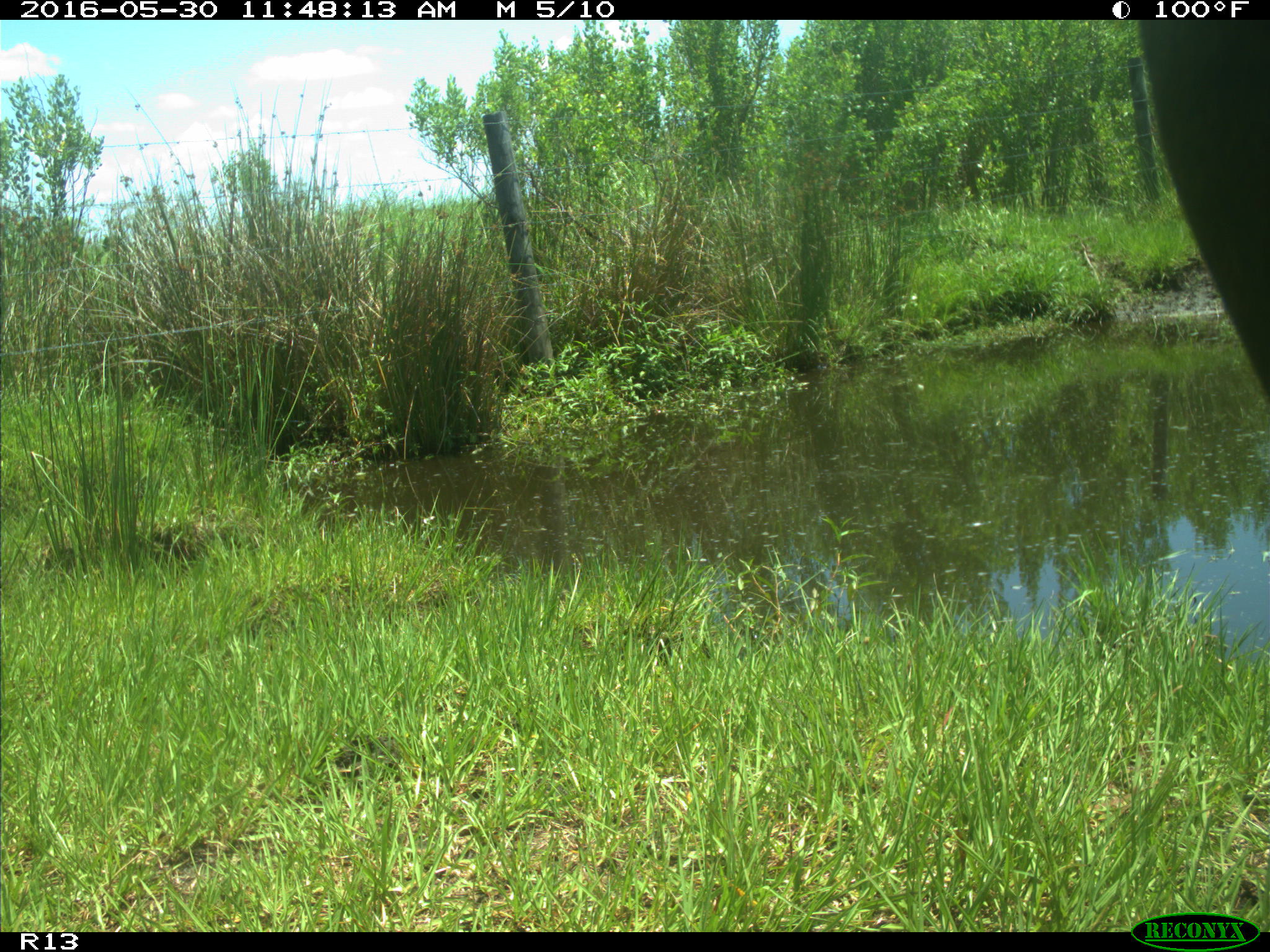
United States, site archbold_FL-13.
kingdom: Animalia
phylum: Chordata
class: Mammalia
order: Artiodactyla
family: Bovidae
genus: Bos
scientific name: Bos taurus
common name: domestic cow